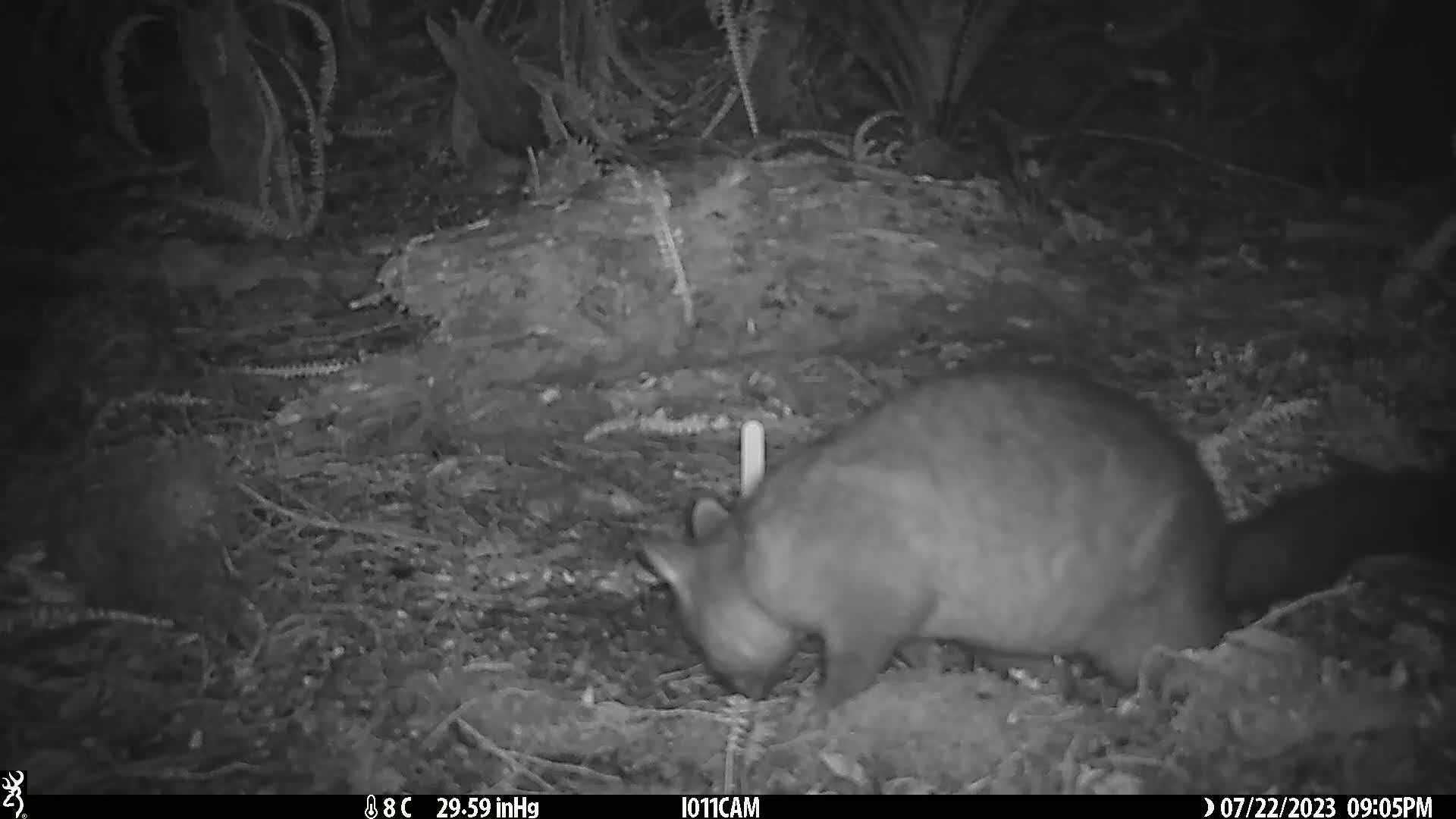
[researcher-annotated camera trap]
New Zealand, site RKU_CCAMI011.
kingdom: Animalia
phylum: Chordata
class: Mammalia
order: Diprotodontia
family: Phalangeridae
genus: Trichosurus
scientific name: Trichosurus vulpecula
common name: common brushtail possum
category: possum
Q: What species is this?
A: Possum (common brushtail possum) (Trichosurus vulpecula).